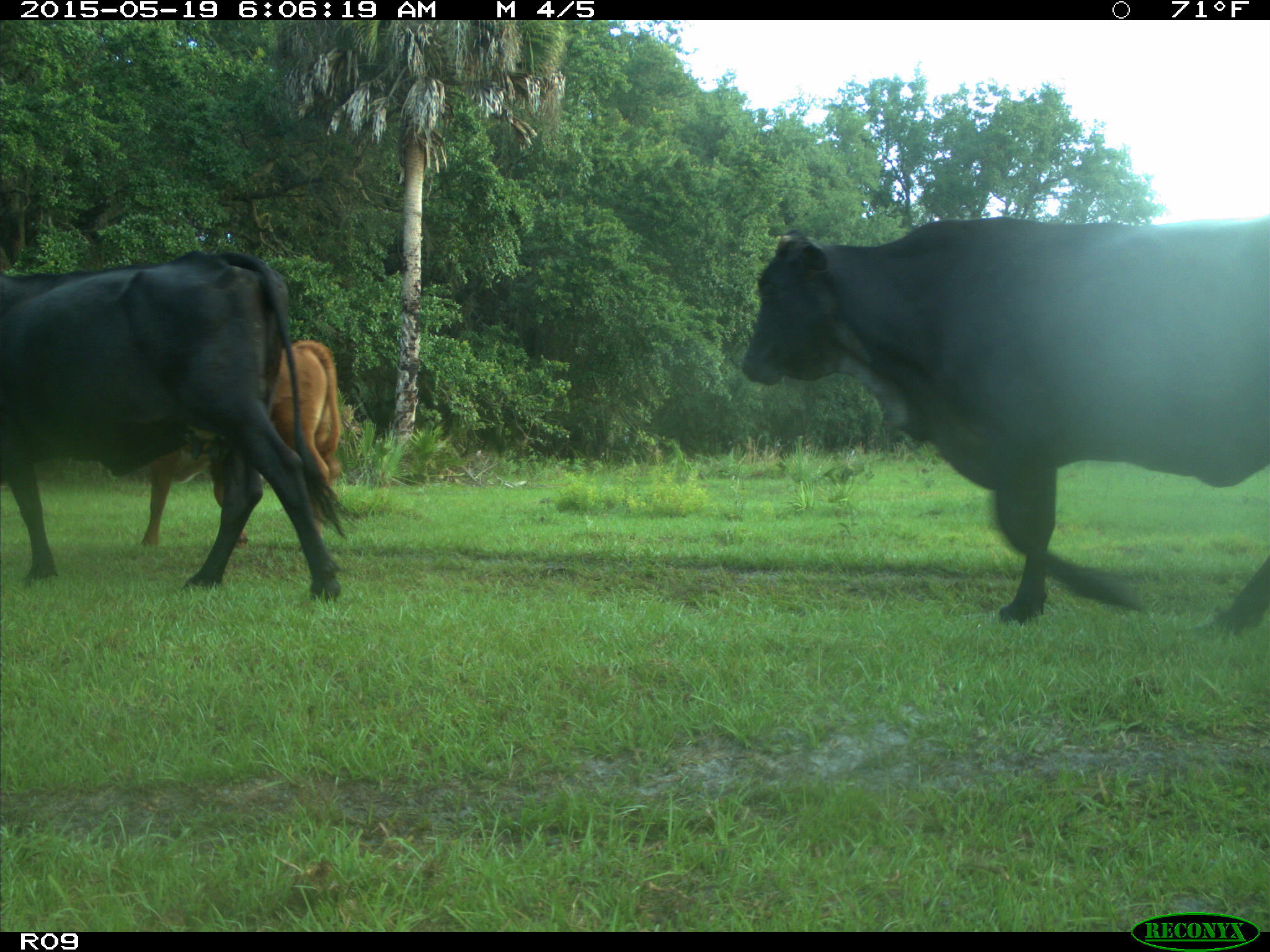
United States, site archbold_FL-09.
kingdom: Animalia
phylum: Chordata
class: Mammalia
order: Artiodactyla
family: Bovidae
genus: Bos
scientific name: Bos taurus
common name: domestic cow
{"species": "Bos taurus (domestic cow)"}